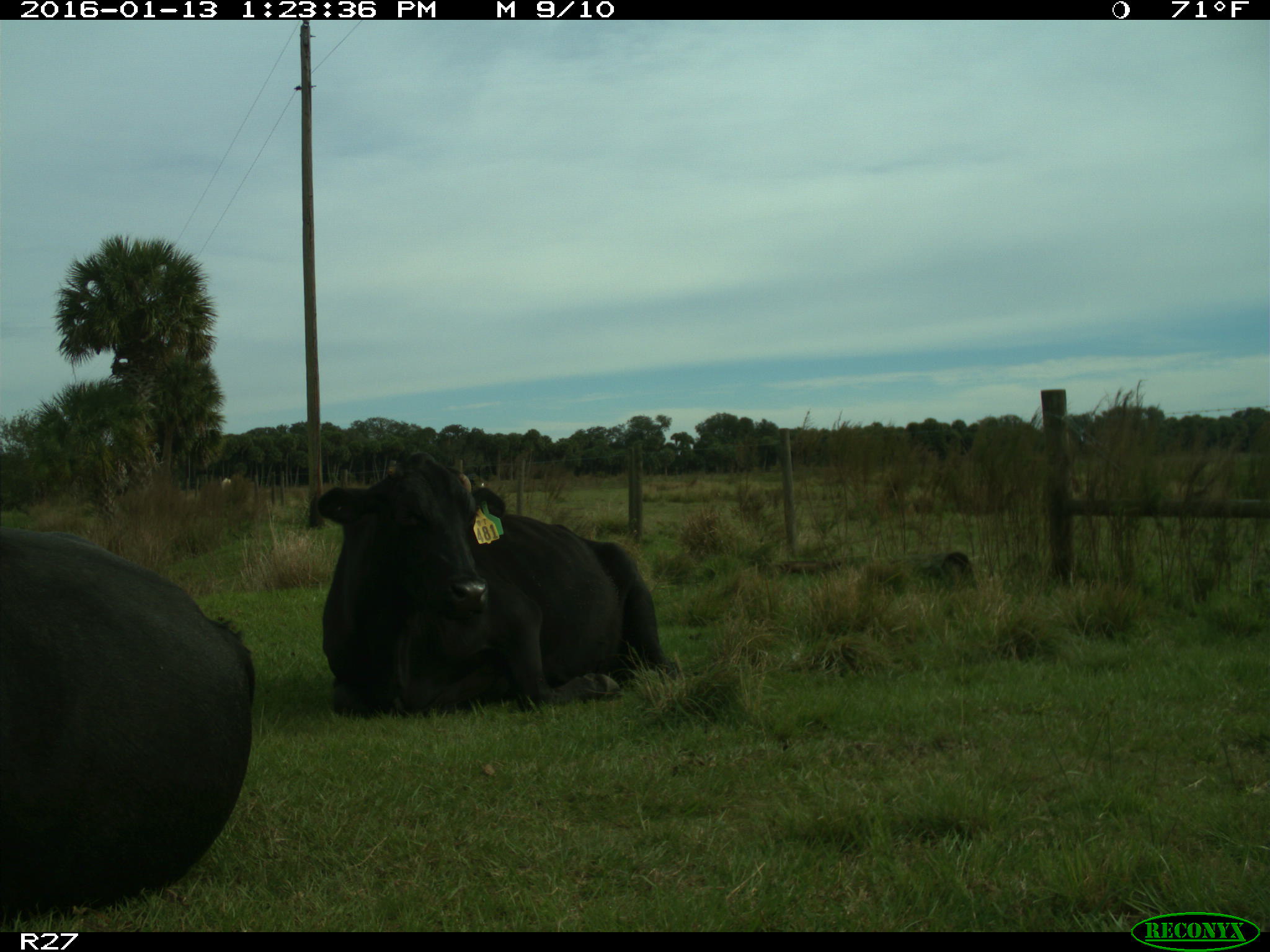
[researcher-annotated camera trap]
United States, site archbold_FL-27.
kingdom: Animalia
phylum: Chordata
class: Mammalia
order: Artiodactyla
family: Bovidae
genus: Bos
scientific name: Bos taurus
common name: domestic cow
Bos taurus (domestic cow).